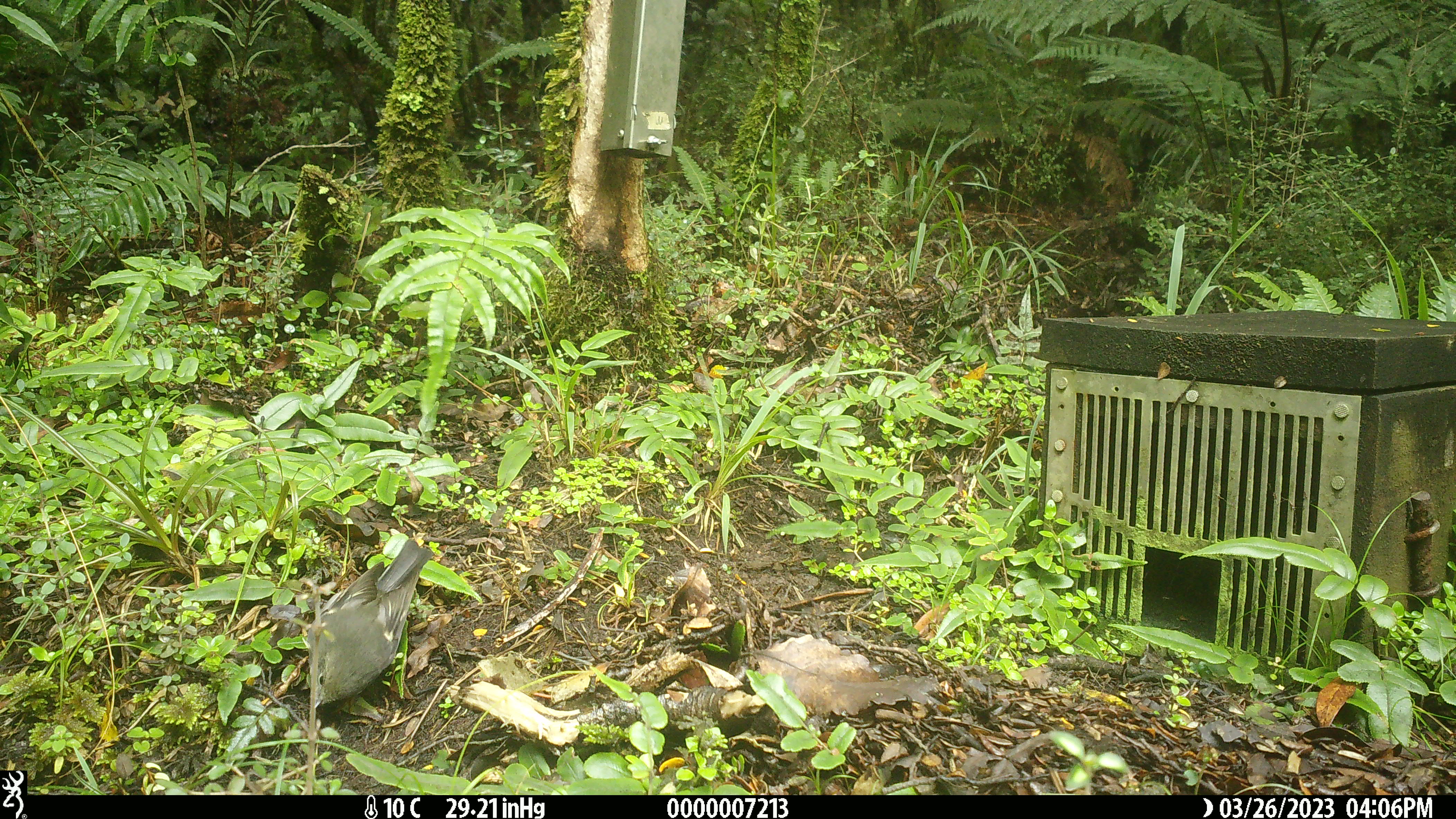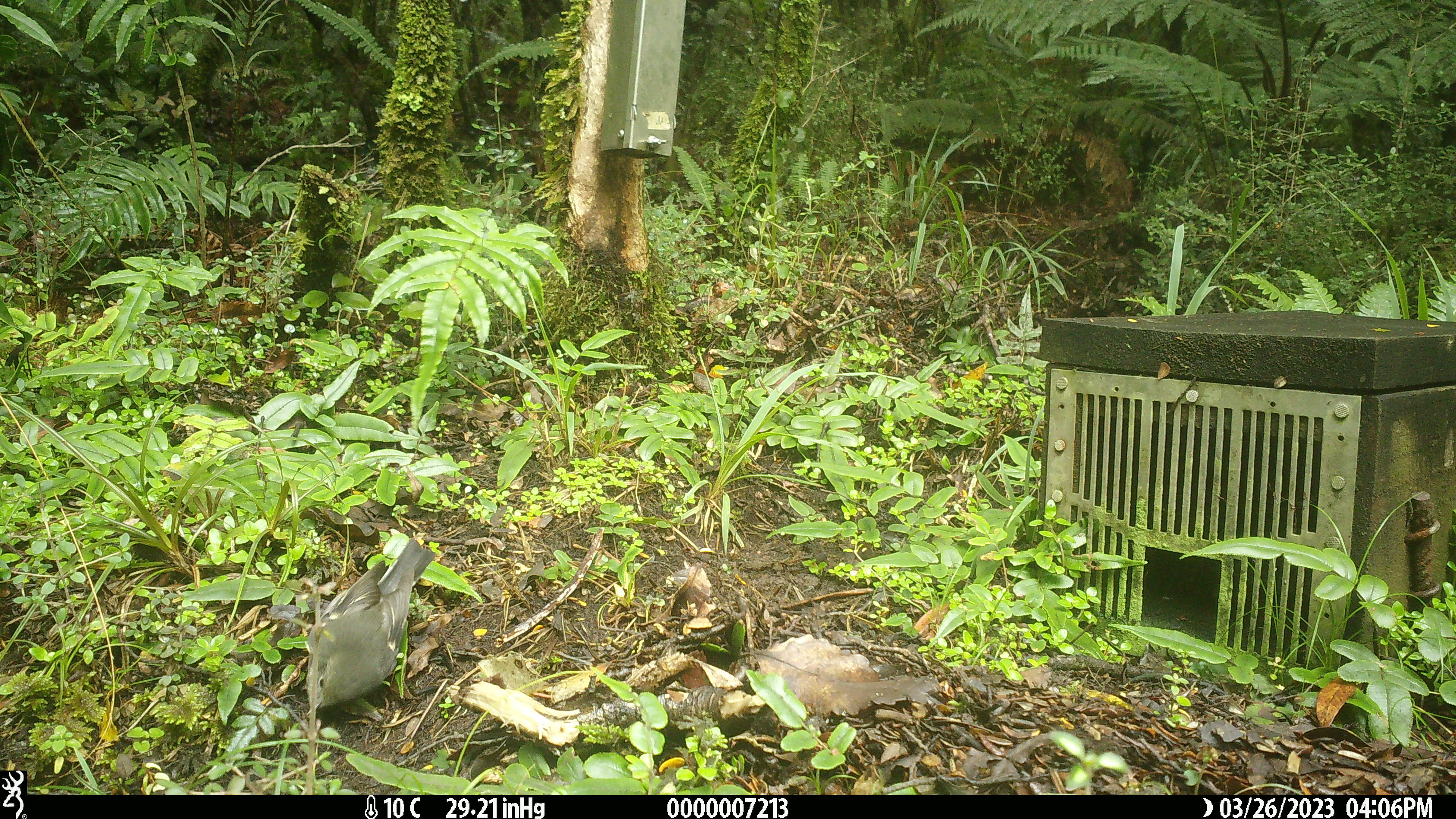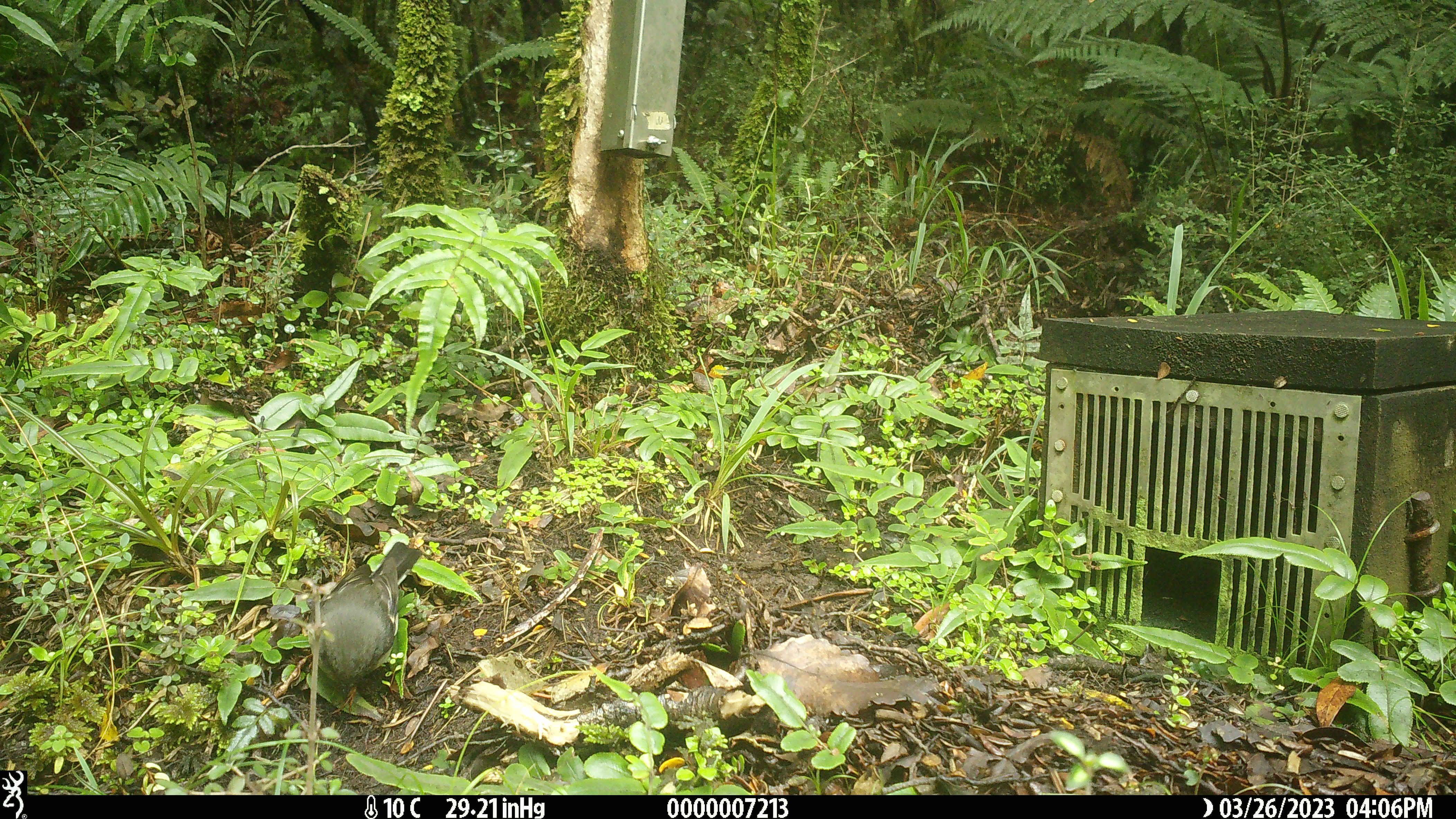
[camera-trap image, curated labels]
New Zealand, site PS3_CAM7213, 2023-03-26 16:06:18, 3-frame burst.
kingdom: Animalia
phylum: Chordata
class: Aves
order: Passeriformes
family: Petroicidae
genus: Petroica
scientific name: Petroica macrocephala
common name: tomtit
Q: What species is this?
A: Tomtit (Petroica macrocephala).